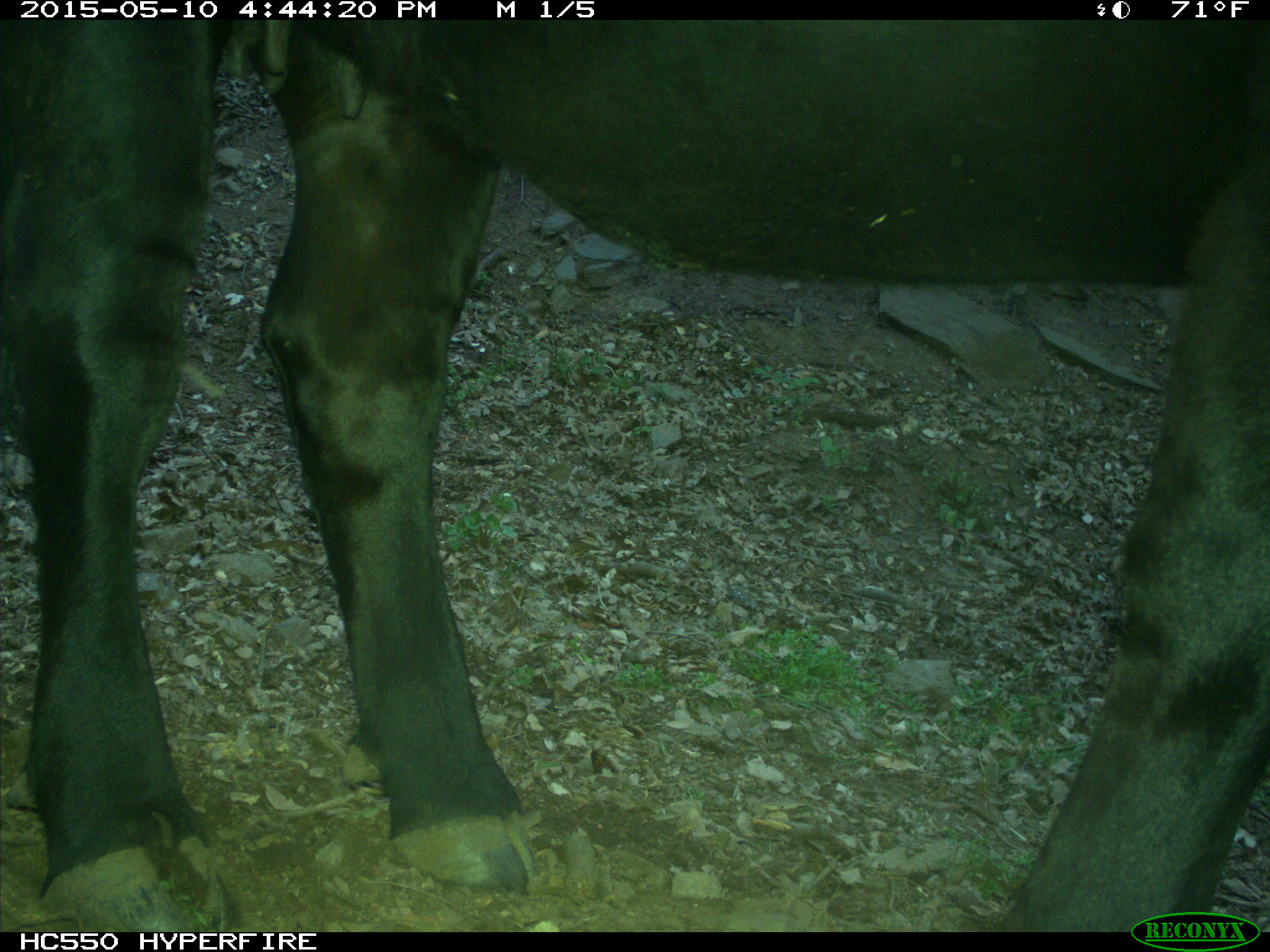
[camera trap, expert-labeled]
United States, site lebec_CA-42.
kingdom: Animalia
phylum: Chordata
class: Mammalia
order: Artiodactyla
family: Bovidae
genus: Bos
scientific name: Bos taurus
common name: domestic cow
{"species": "Bos taurus (domestic cow)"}